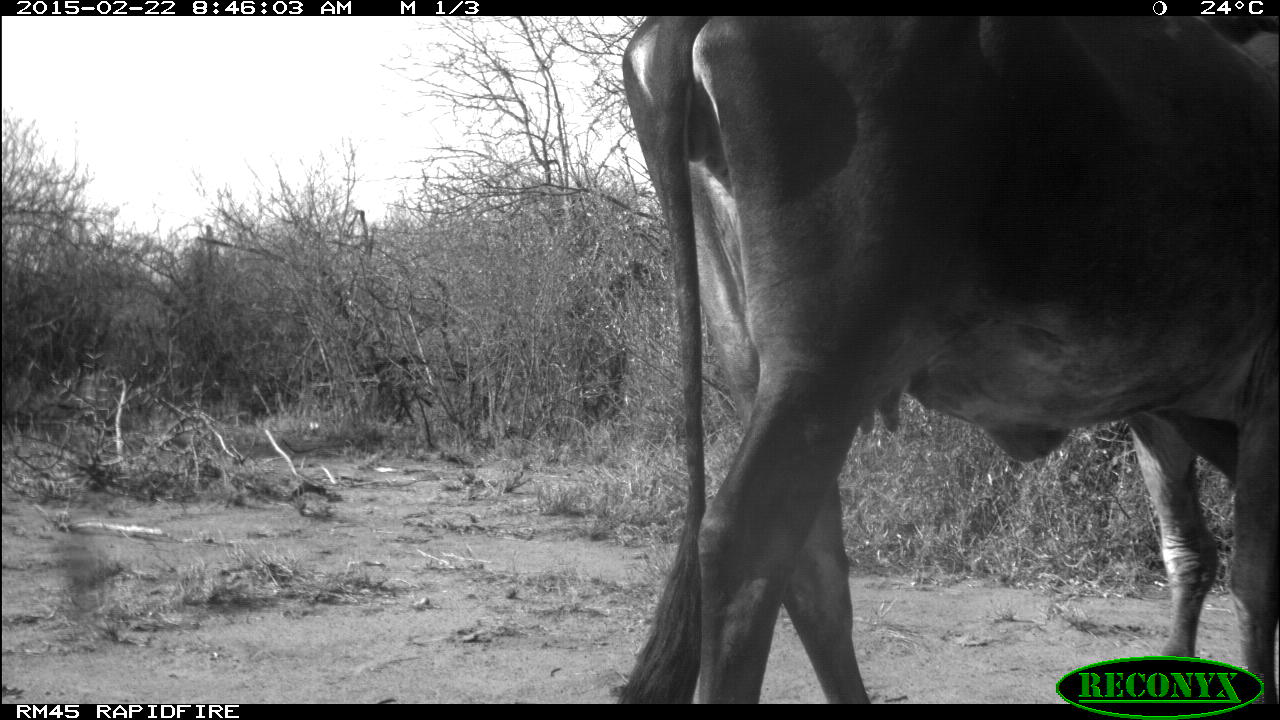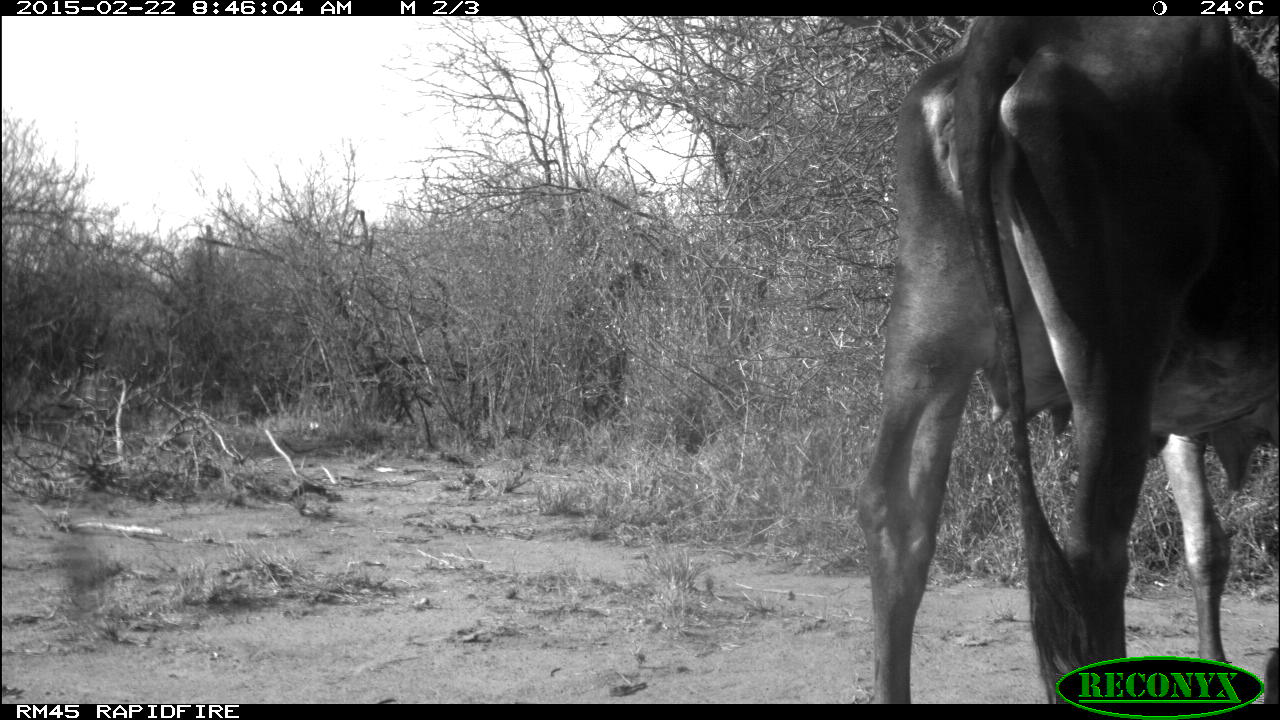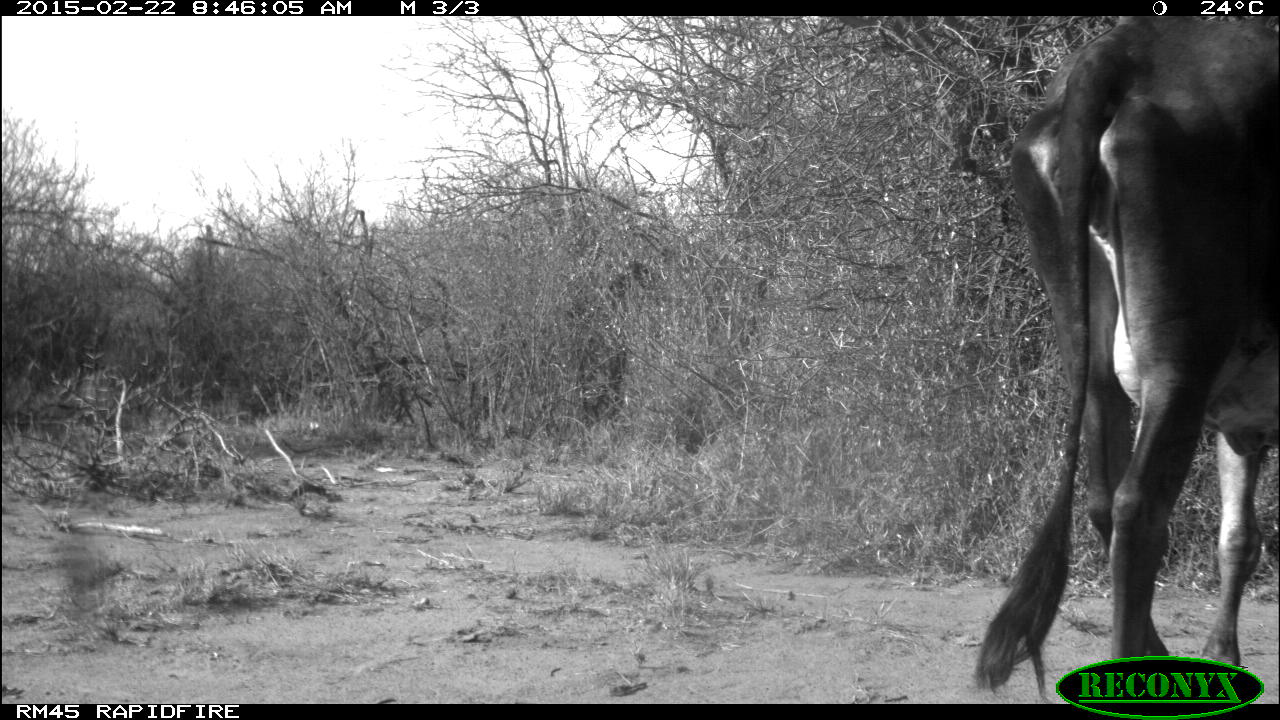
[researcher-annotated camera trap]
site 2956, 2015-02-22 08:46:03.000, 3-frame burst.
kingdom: Animalia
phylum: Chordata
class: Mammalia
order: Artiodactyla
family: Bovidae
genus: Bos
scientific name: Bos taurus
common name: domestic cattle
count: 1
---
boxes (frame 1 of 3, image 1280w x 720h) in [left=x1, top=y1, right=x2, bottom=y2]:
bos taurus: [left=619, top=9, right=1279, bottom=703]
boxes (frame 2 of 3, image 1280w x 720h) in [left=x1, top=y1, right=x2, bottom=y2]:
bos taurus: [left=857, top=16, right=1277, bottom=704]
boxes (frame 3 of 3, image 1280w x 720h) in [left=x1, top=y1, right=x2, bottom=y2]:
bos taurus: [left=974, top=16, right=1278, bottom=703]